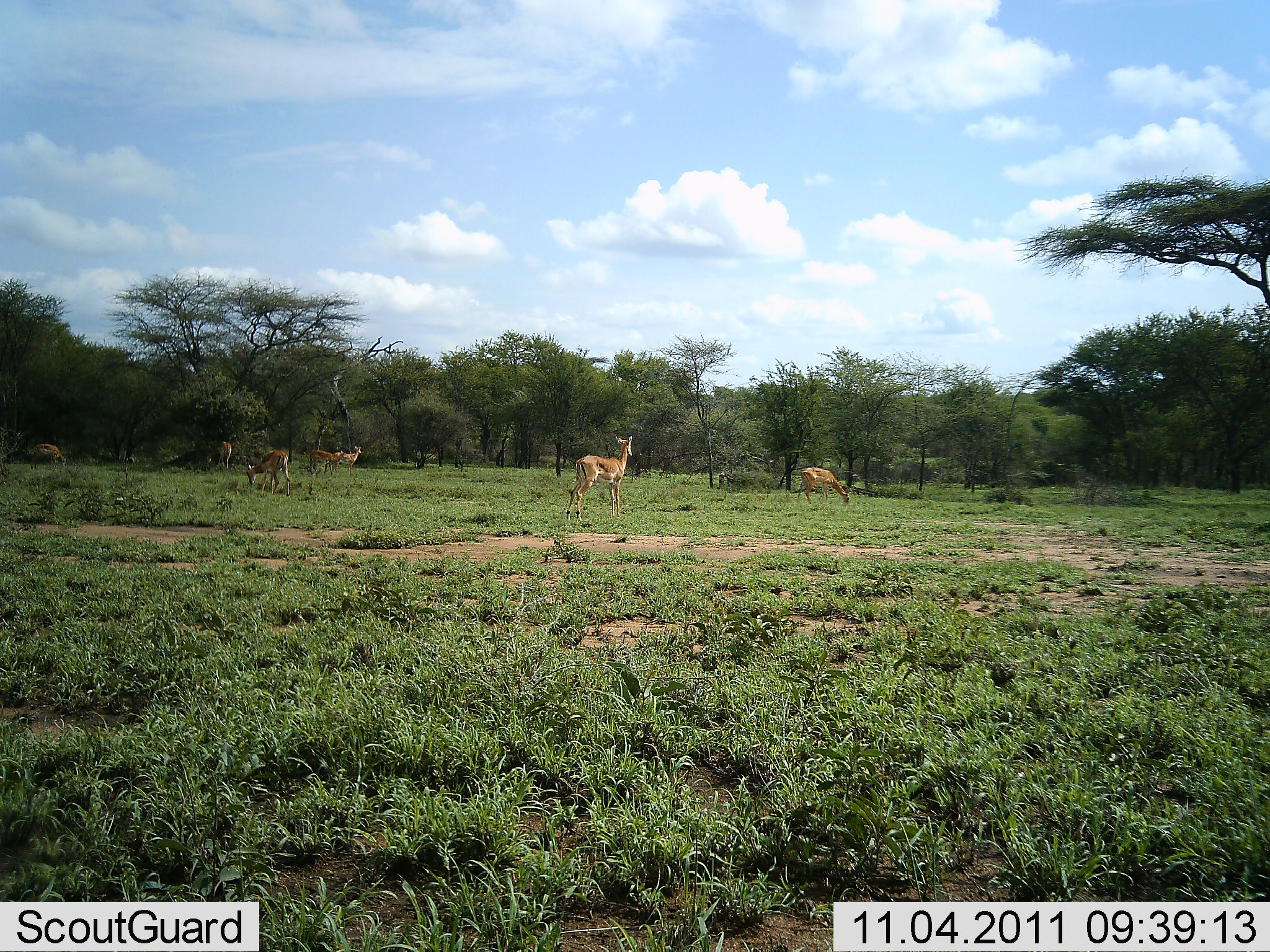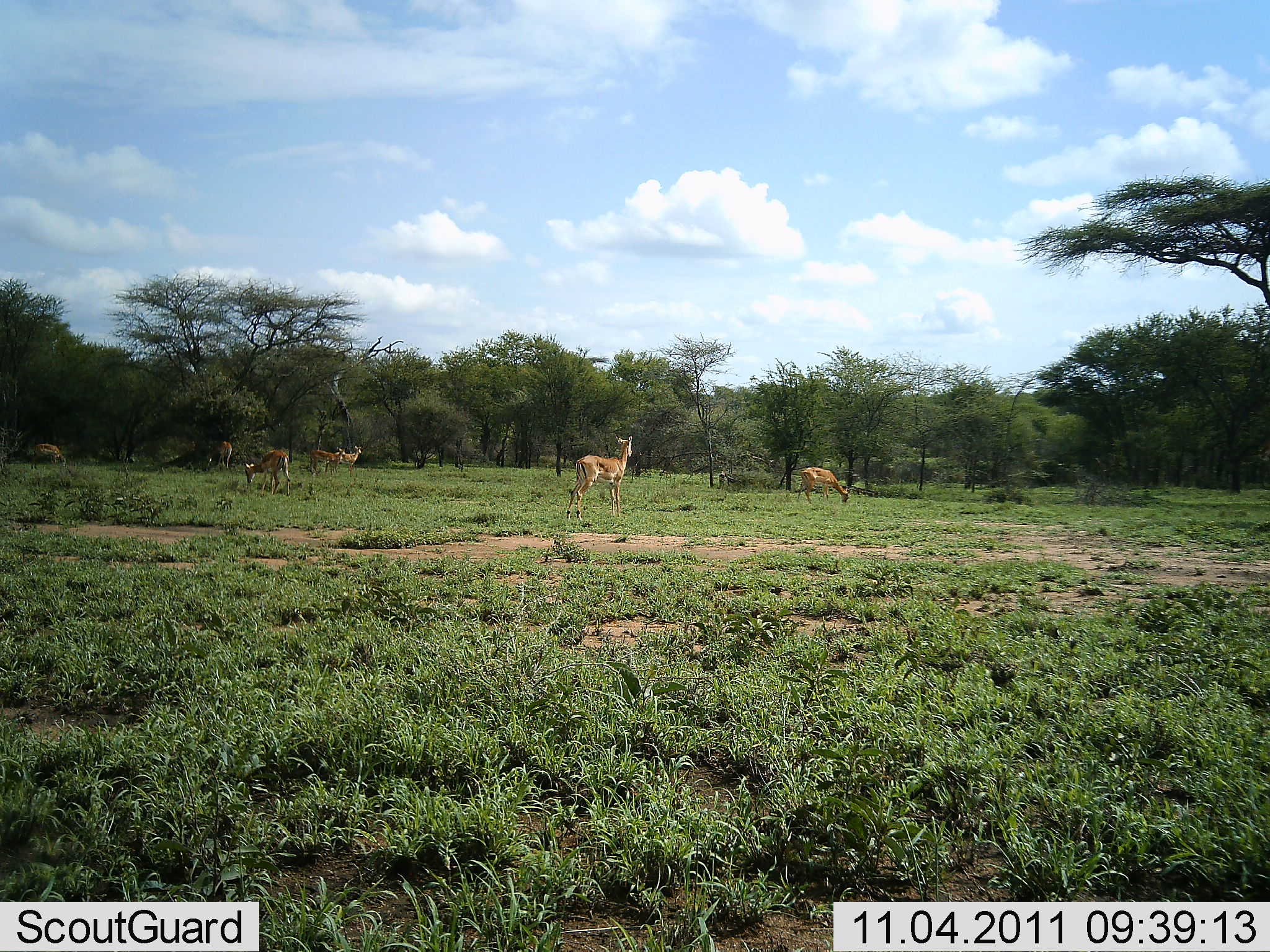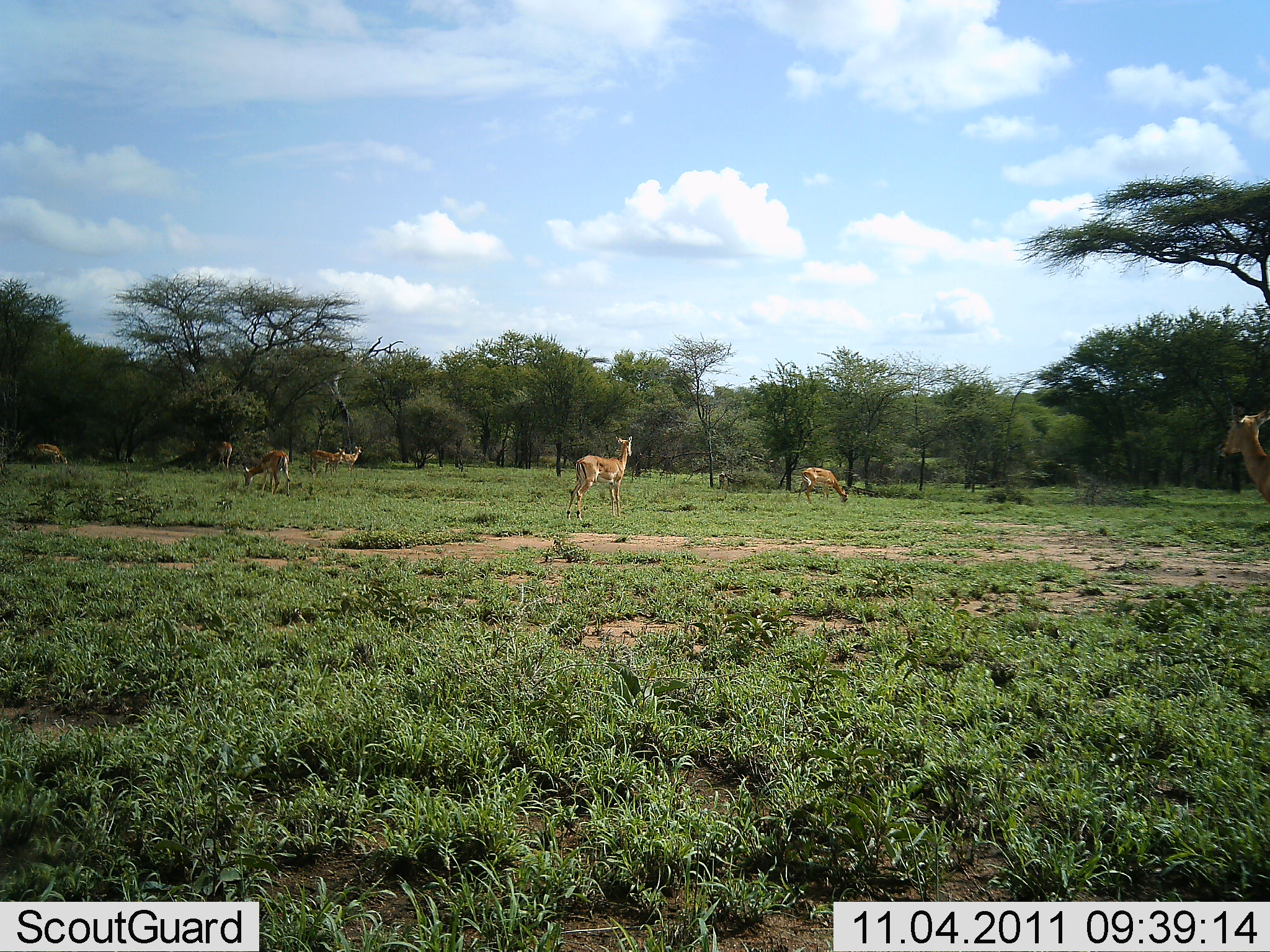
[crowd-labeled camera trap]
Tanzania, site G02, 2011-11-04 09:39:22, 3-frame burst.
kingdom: Animalia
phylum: Chordata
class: Mammalia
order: Artiodactyla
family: Bovidae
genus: Nanger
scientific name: Nanger granti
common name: grant's gazelle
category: gazellegrants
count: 7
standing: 73%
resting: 18%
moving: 27%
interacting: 0%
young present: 0%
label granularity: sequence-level